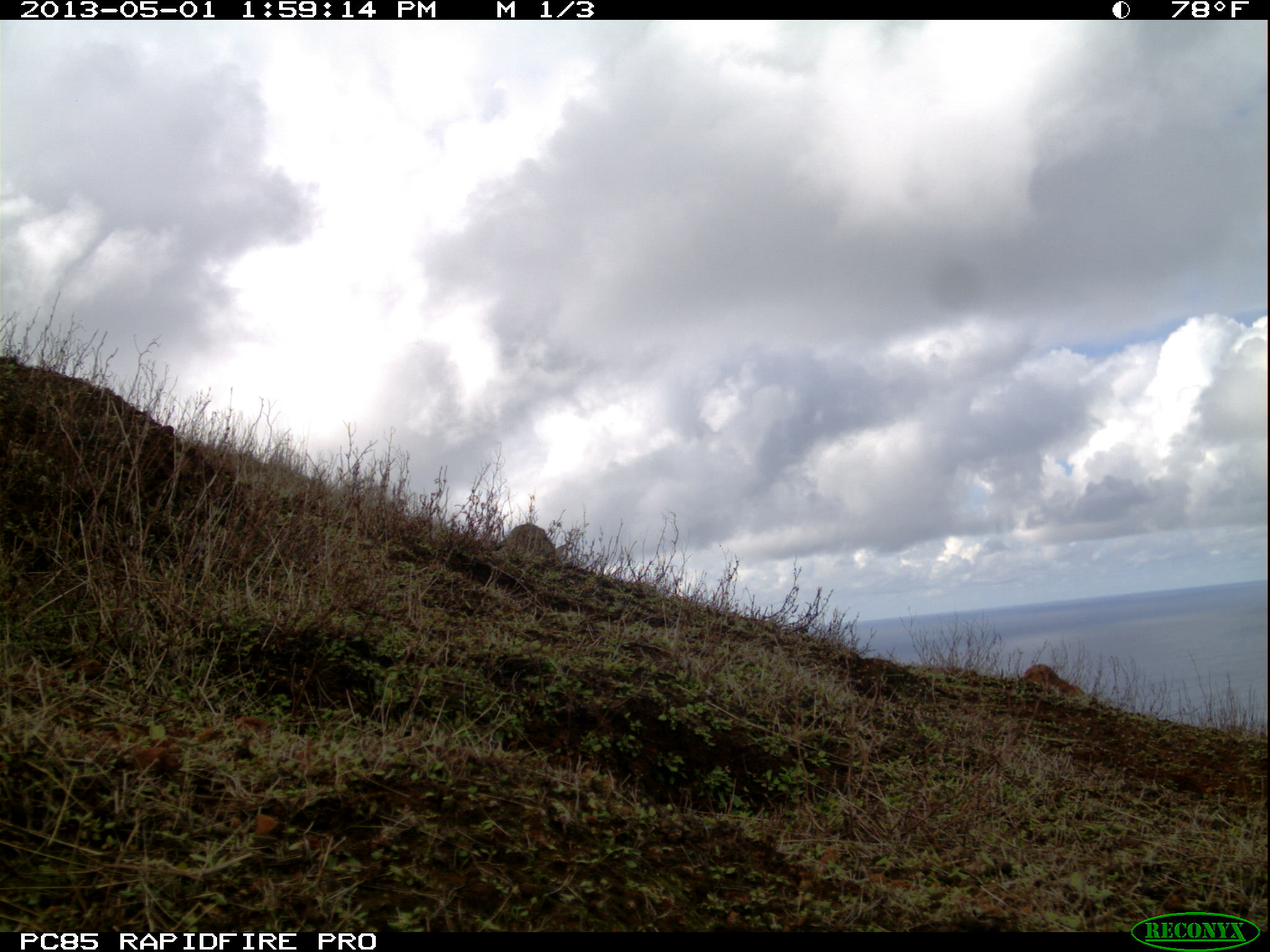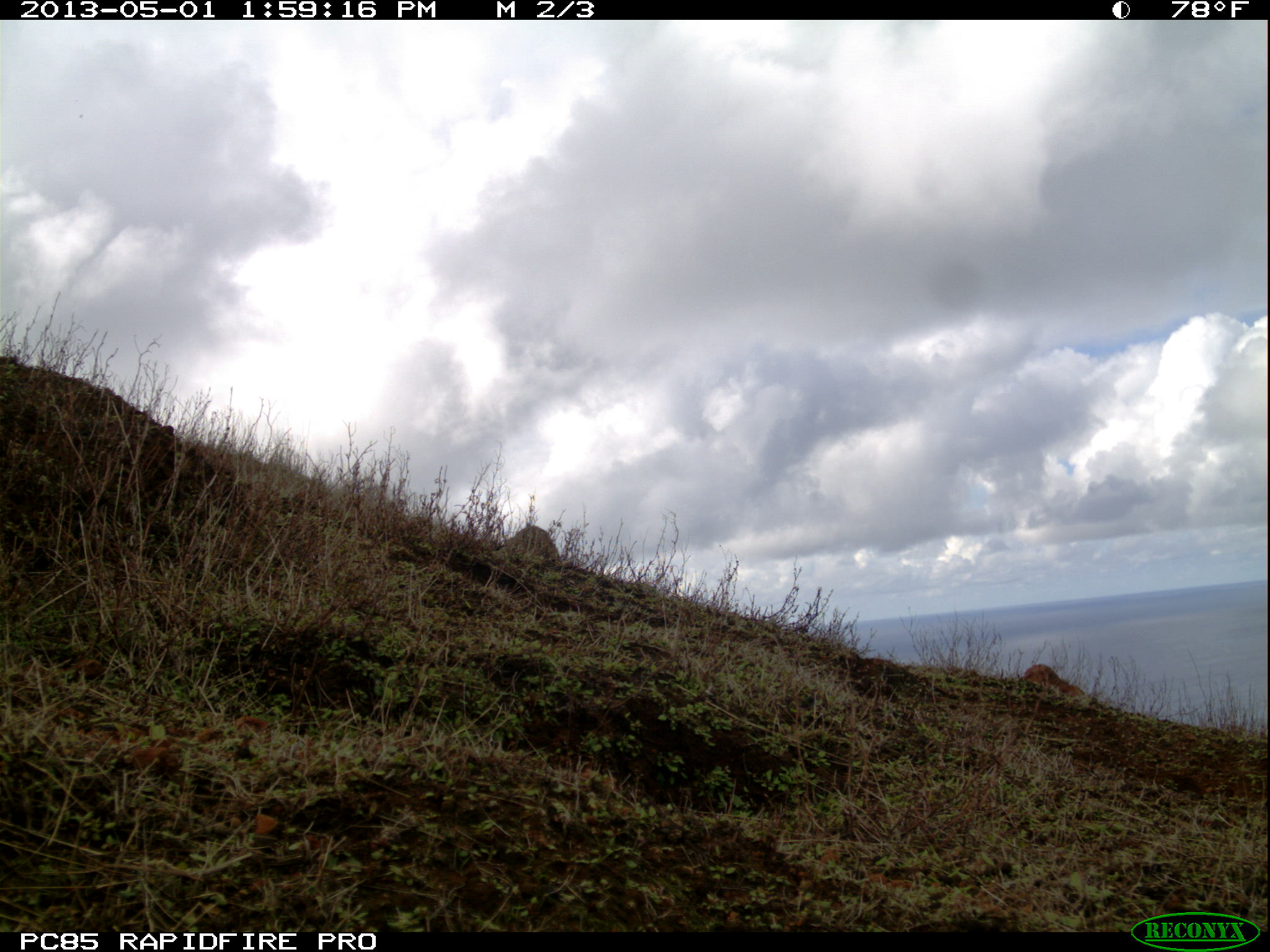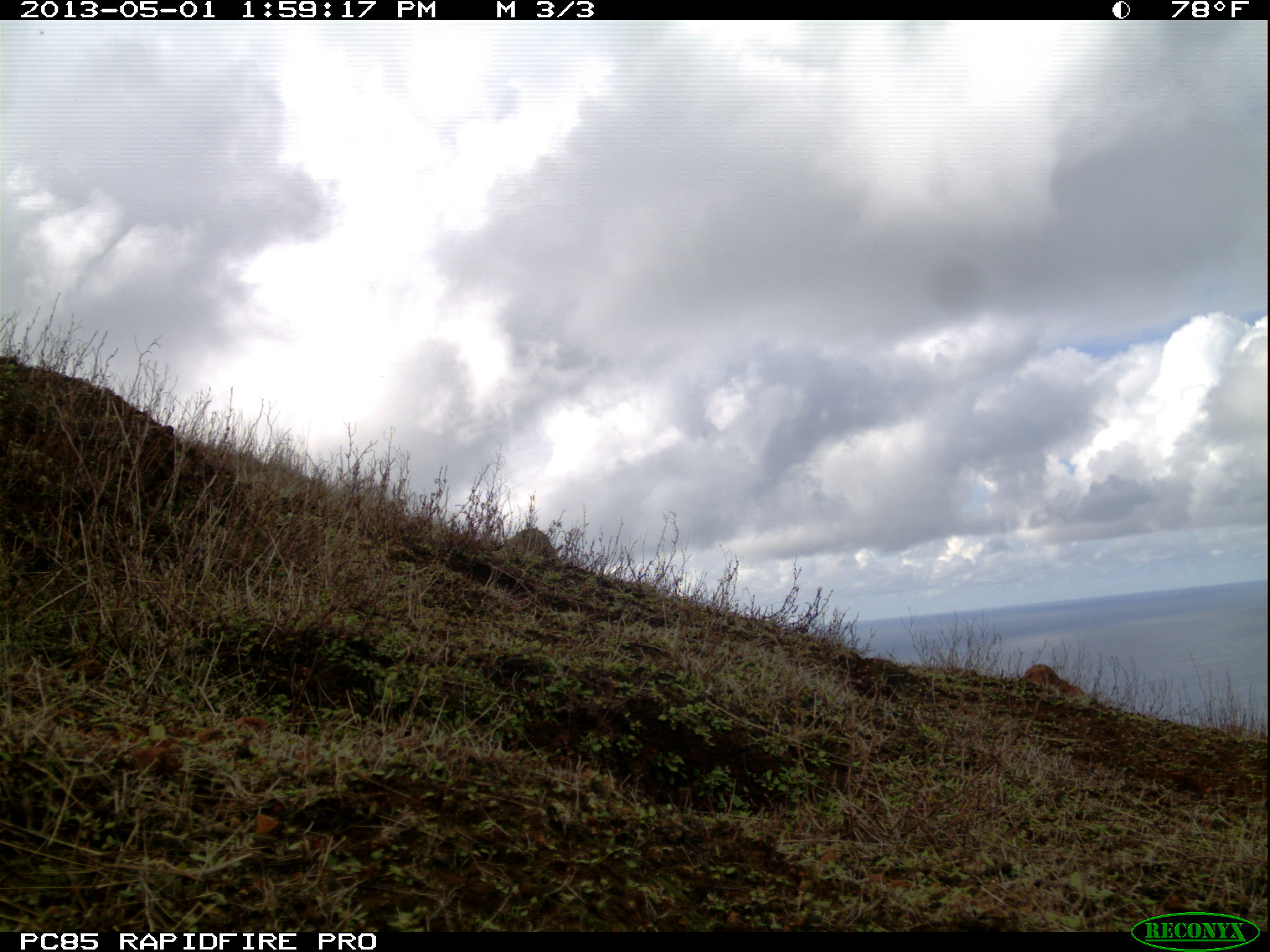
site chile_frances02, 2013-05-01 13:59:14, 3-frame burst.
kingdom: Animalia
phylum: Chordata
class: Mammalia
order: Lagomorpha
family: Leporidae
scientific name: Leporidae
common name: rabbits and hares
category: rabbit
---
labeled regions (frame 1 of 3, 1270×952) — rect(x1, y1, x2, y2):
rabbit: rect(495, 518, 575, 572)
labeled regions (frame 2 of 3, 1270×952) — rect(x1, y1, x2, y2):
rabbit: rect(492, 511, 567, 572)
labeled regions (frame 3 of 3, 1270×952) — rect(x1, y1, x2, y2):
rabbit: rect(499, 518, 566, 571)